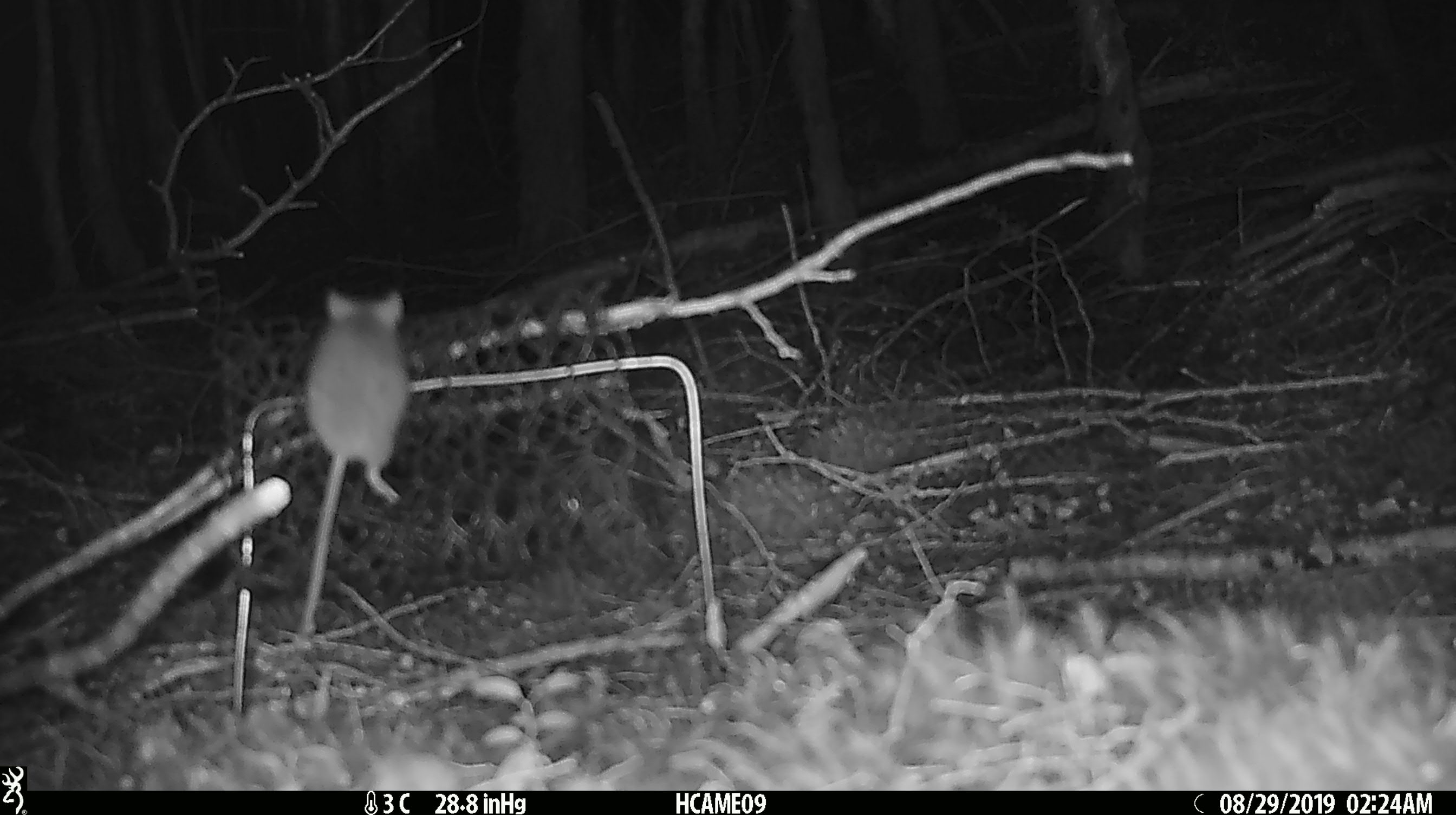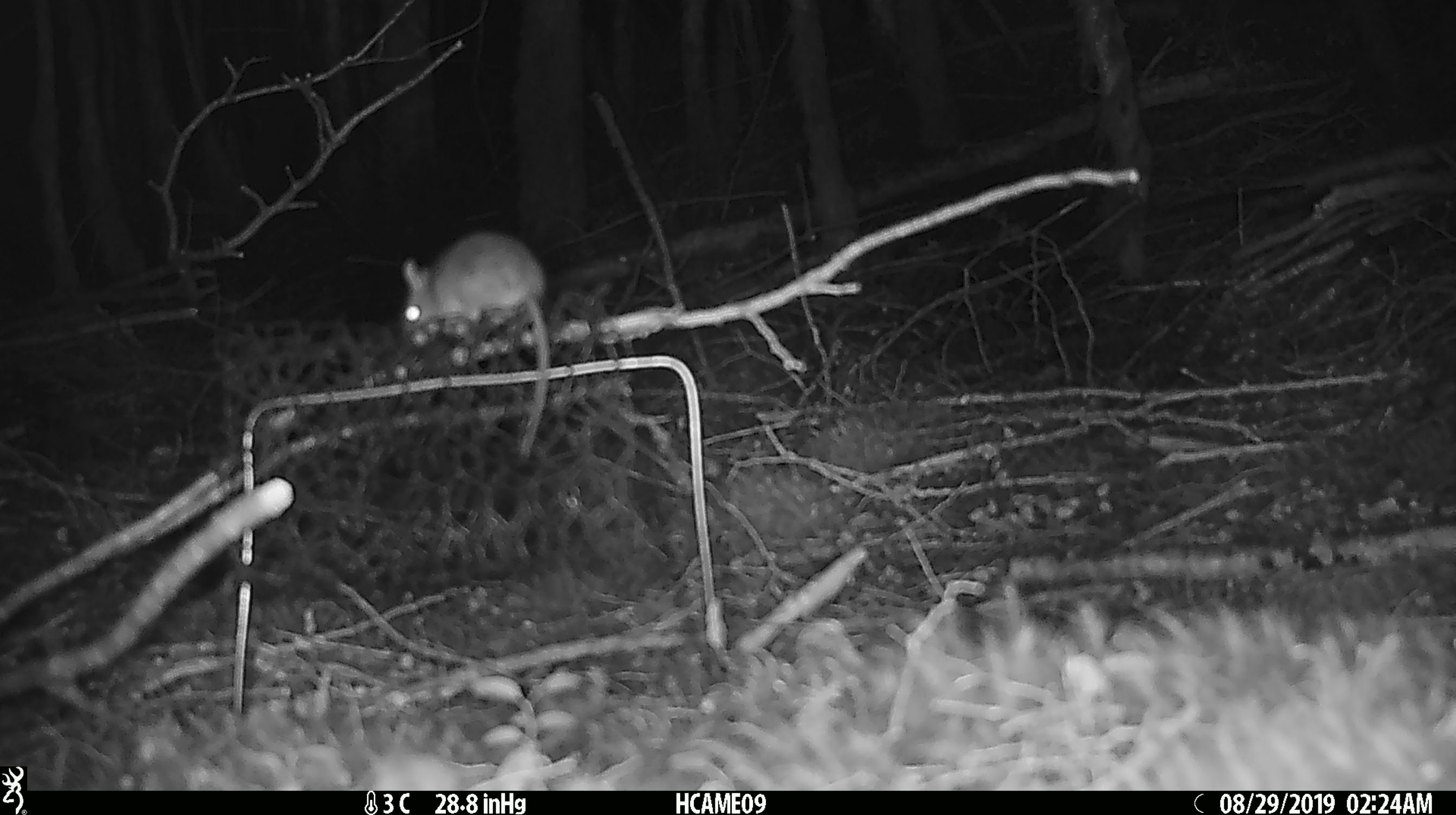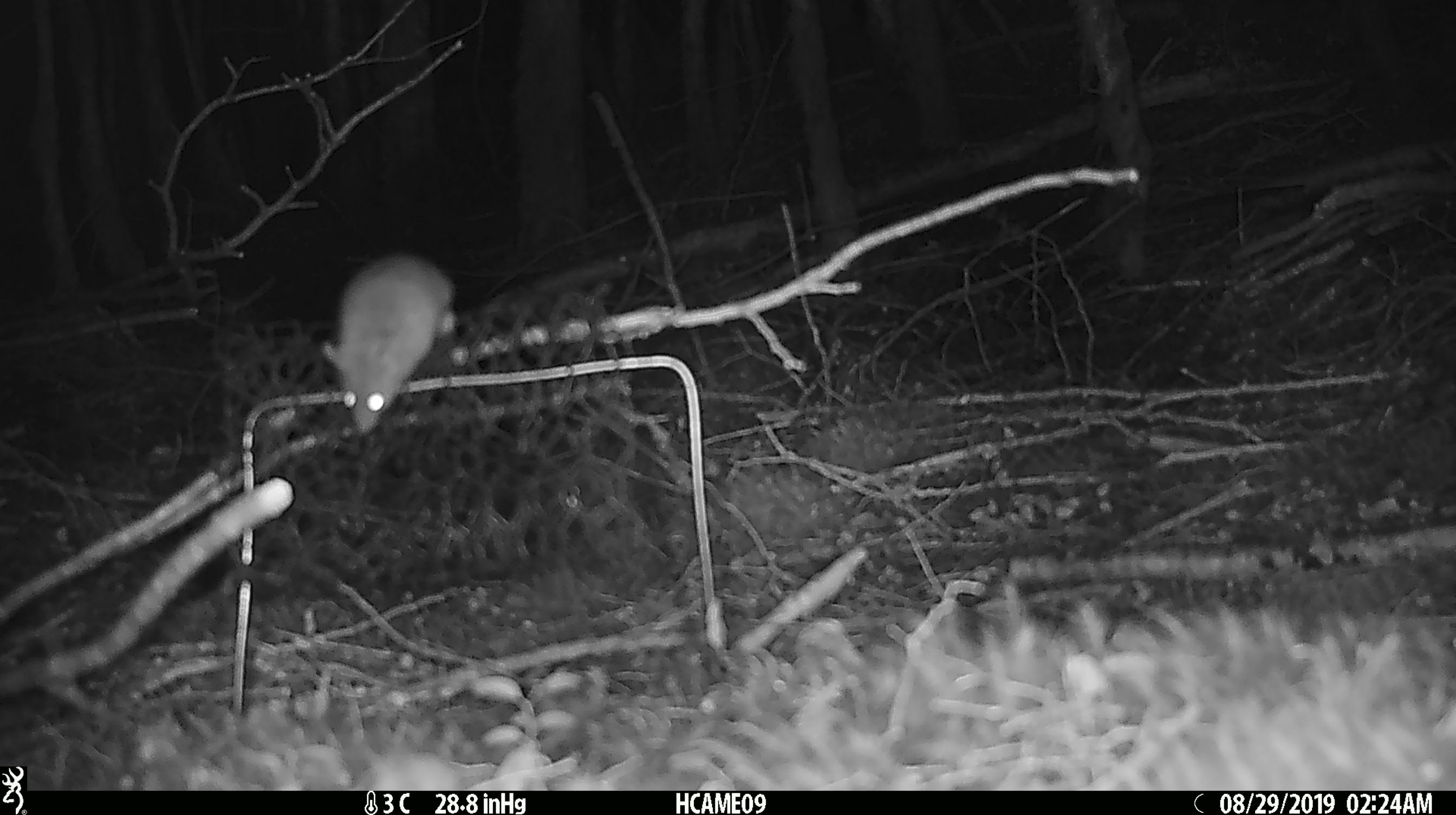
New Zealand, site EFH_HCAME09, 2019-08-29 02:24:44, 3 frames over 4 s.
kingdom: Animalia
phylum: Chordata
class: Mammalia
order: Rodentia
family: Muridae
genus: Mus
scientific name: Mus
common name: mouse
Mouse (Mus).